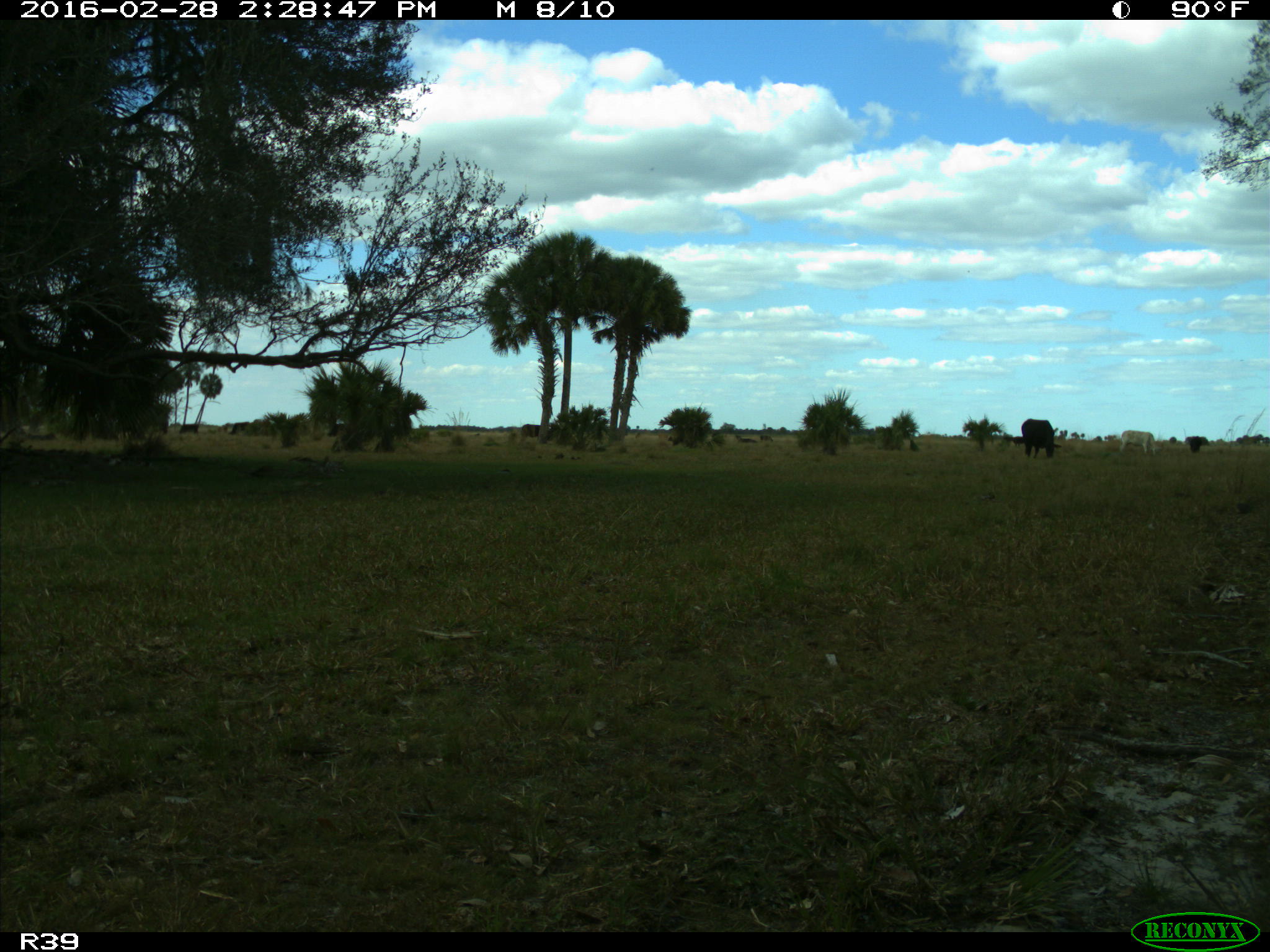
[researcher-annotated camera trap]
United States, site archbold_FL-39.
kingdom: Animalia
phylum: Chordata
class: Mammalia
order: Artiodactyla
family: Bovidae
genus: Bos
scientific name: Bos taurus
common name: domestic cow